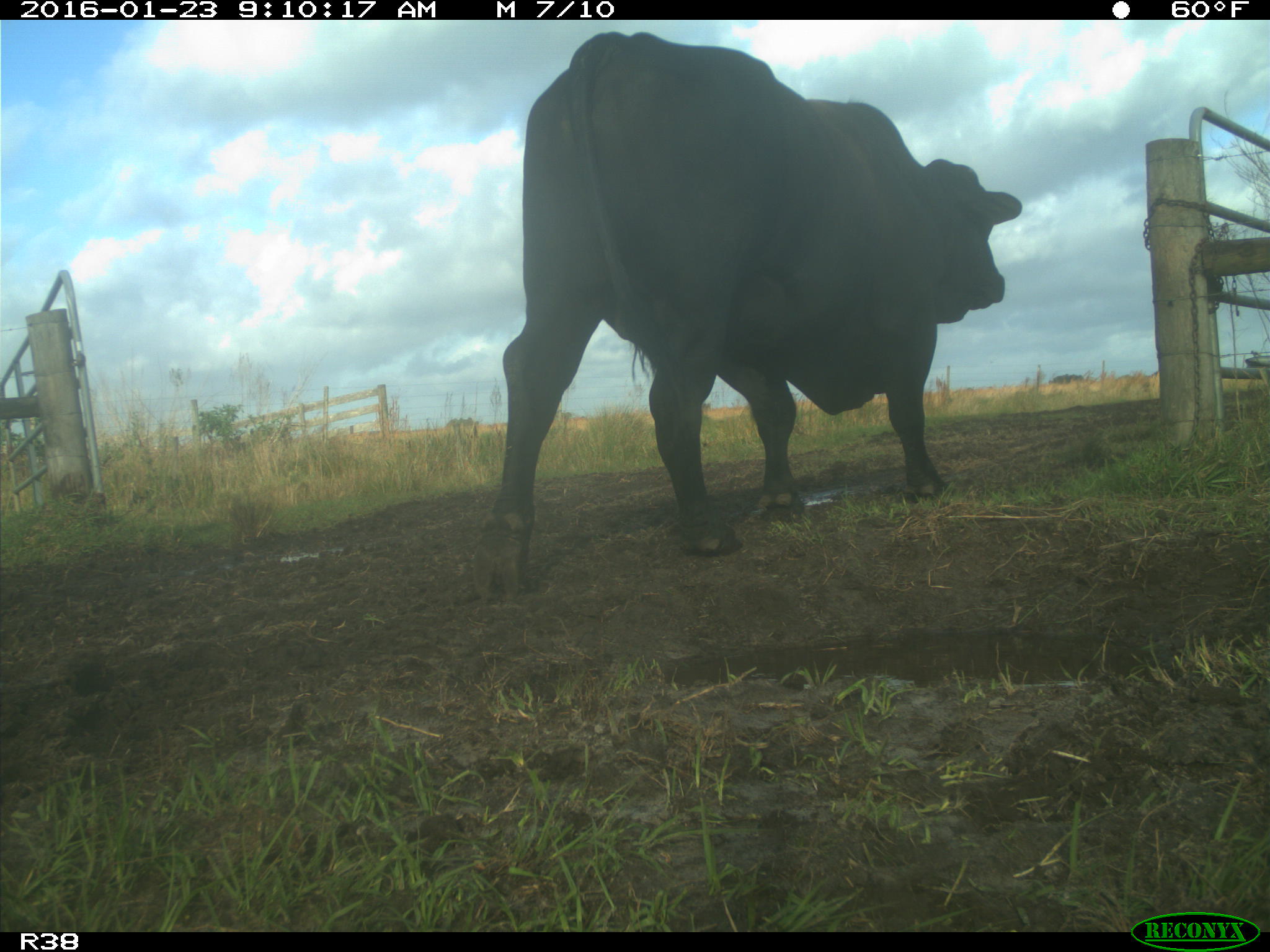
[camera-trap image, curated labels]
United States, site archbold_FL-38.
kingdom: Animalia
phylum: Chordata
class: Mammalia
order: Artiodactyla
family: Bovidae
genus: Bos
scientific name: Bos taurus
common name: domestic cow